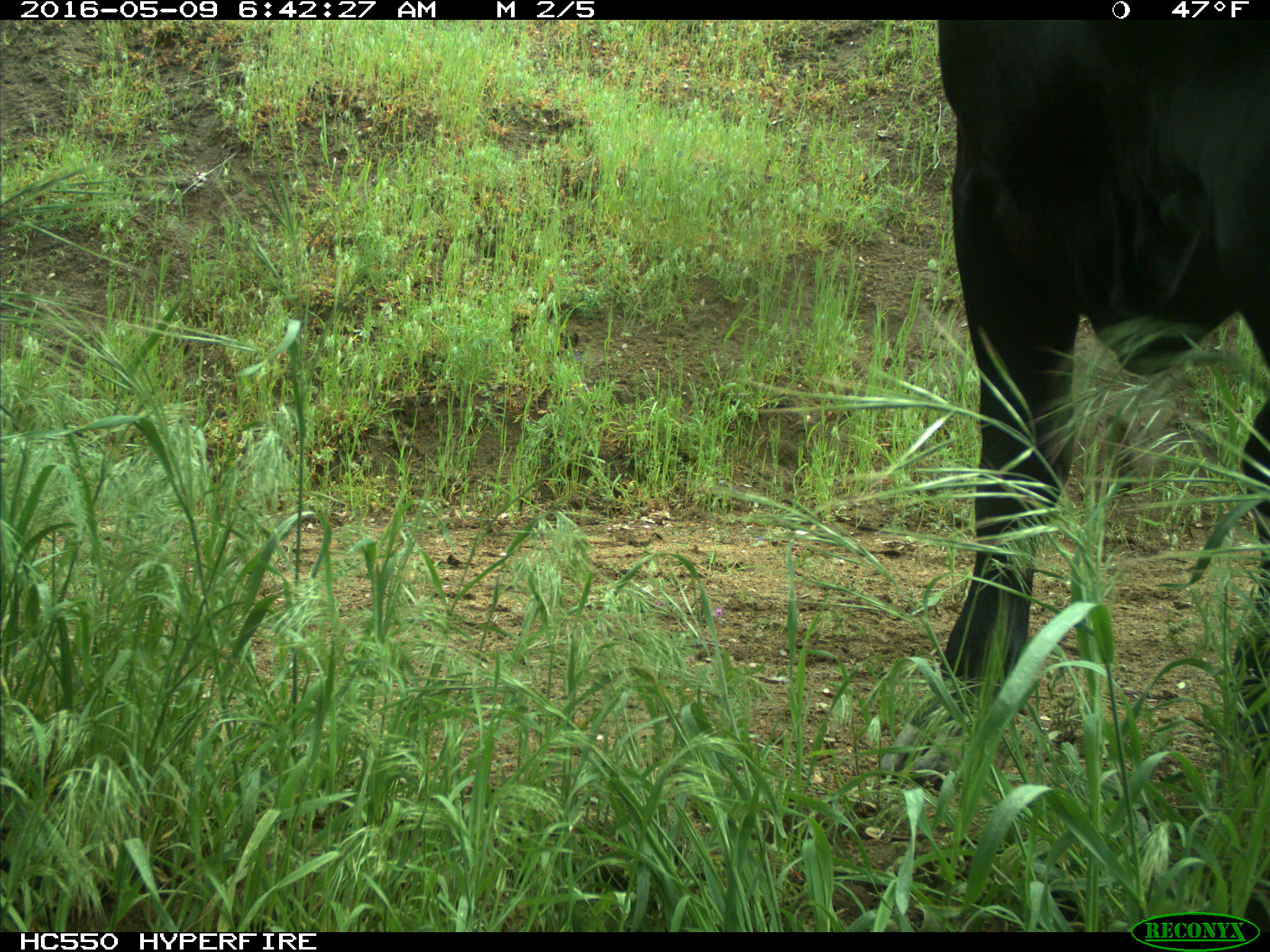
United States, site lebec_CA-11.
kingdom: Animalia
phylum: Chordata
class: Mammalia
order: Artiodactyla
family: Bovidae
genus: Bos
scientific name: Bos taurus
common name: domestic cow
Bos taurus (domestic cow).